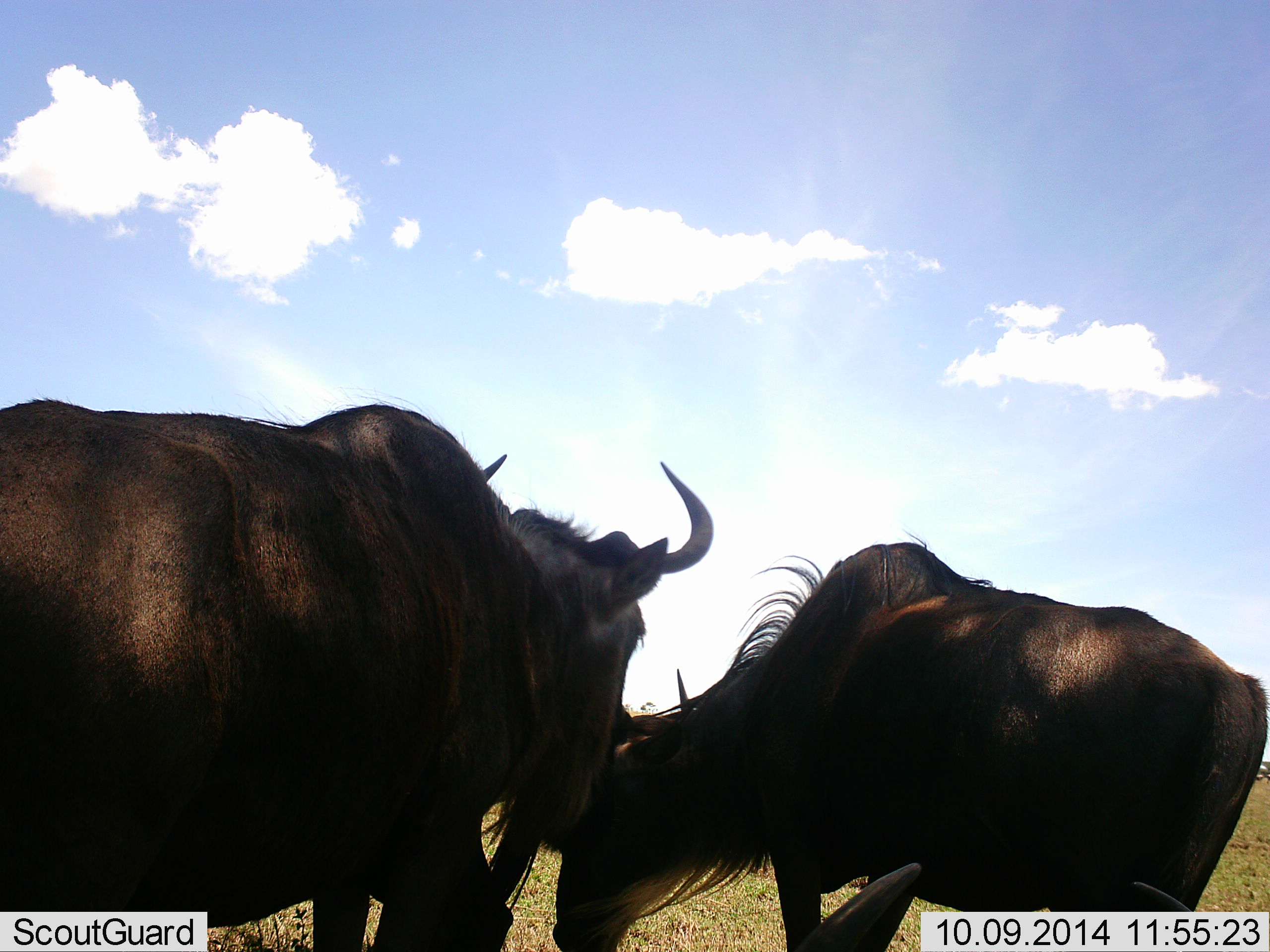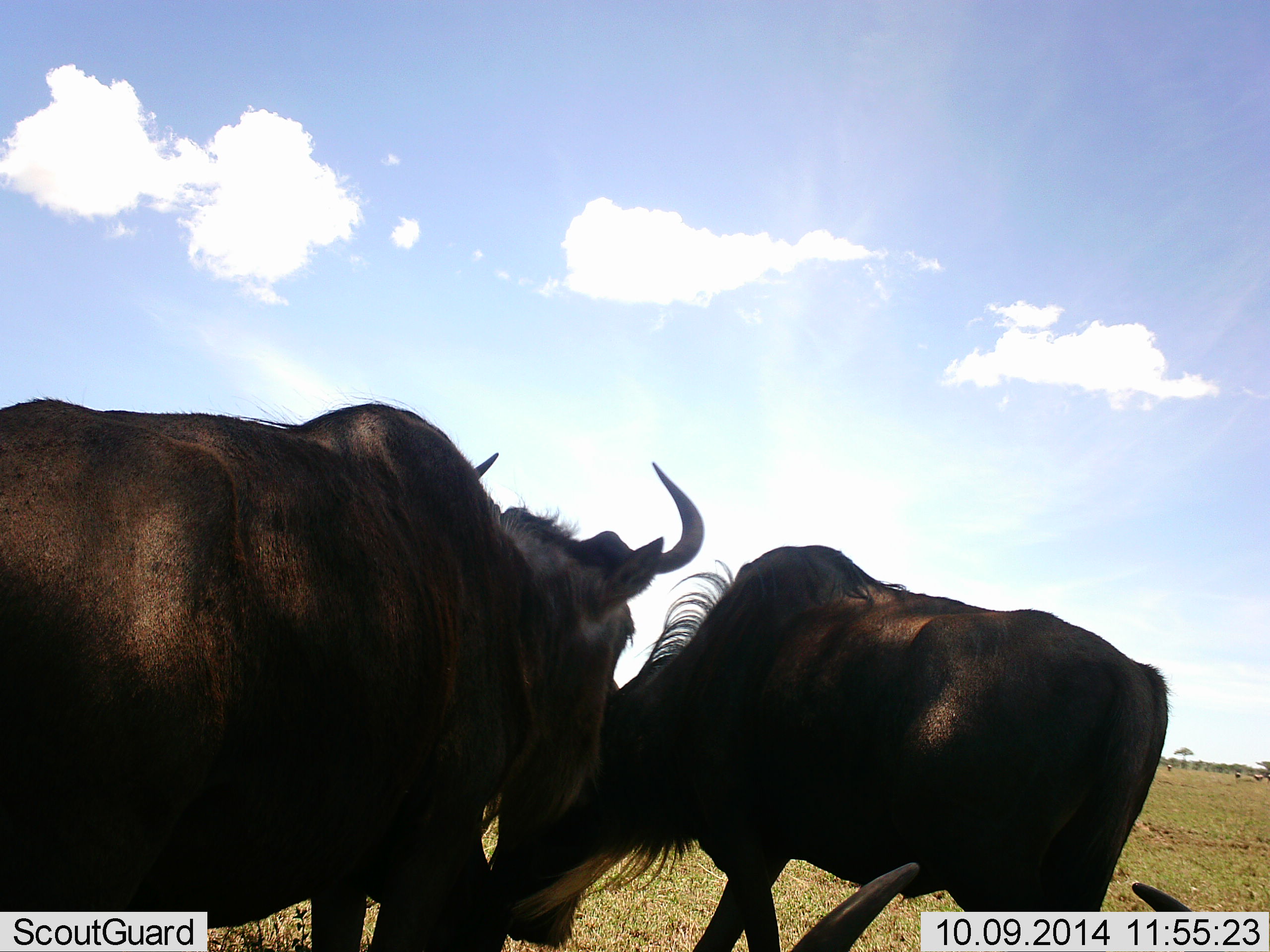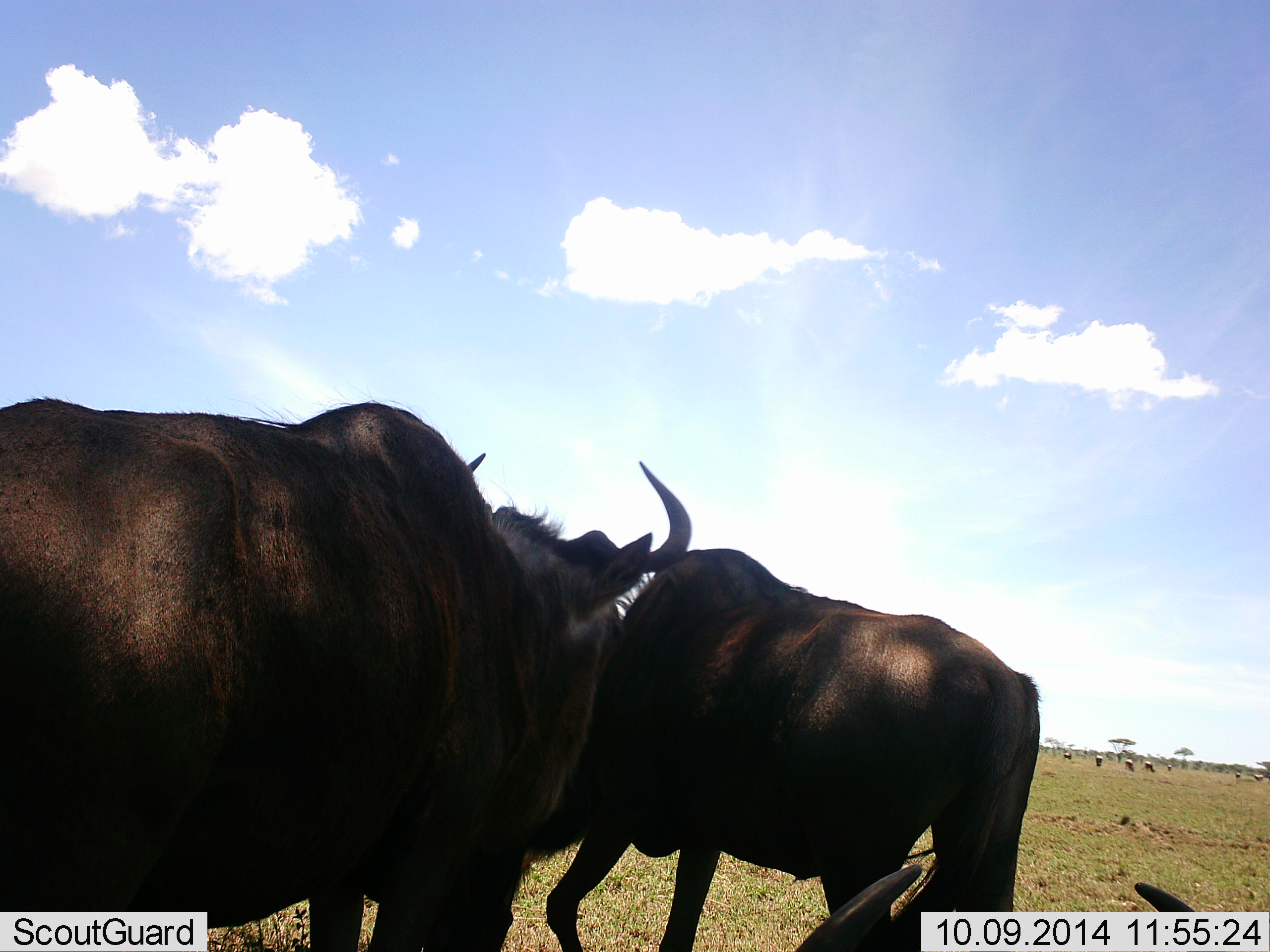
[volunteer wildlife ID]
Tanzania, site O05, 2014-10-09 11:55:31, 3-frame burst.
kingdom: Animalia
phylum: Chordata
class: Mammalia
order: Artiodactyla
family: Bovidae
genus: Connochaetes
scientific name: Connochaetes taurinus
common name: blue wildebeest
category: wildebeest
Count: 3.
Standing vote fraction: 60%.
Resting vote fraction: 50%.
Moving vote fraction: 50%.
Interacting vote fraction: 20%.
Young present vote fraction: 0%.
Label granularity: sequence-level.